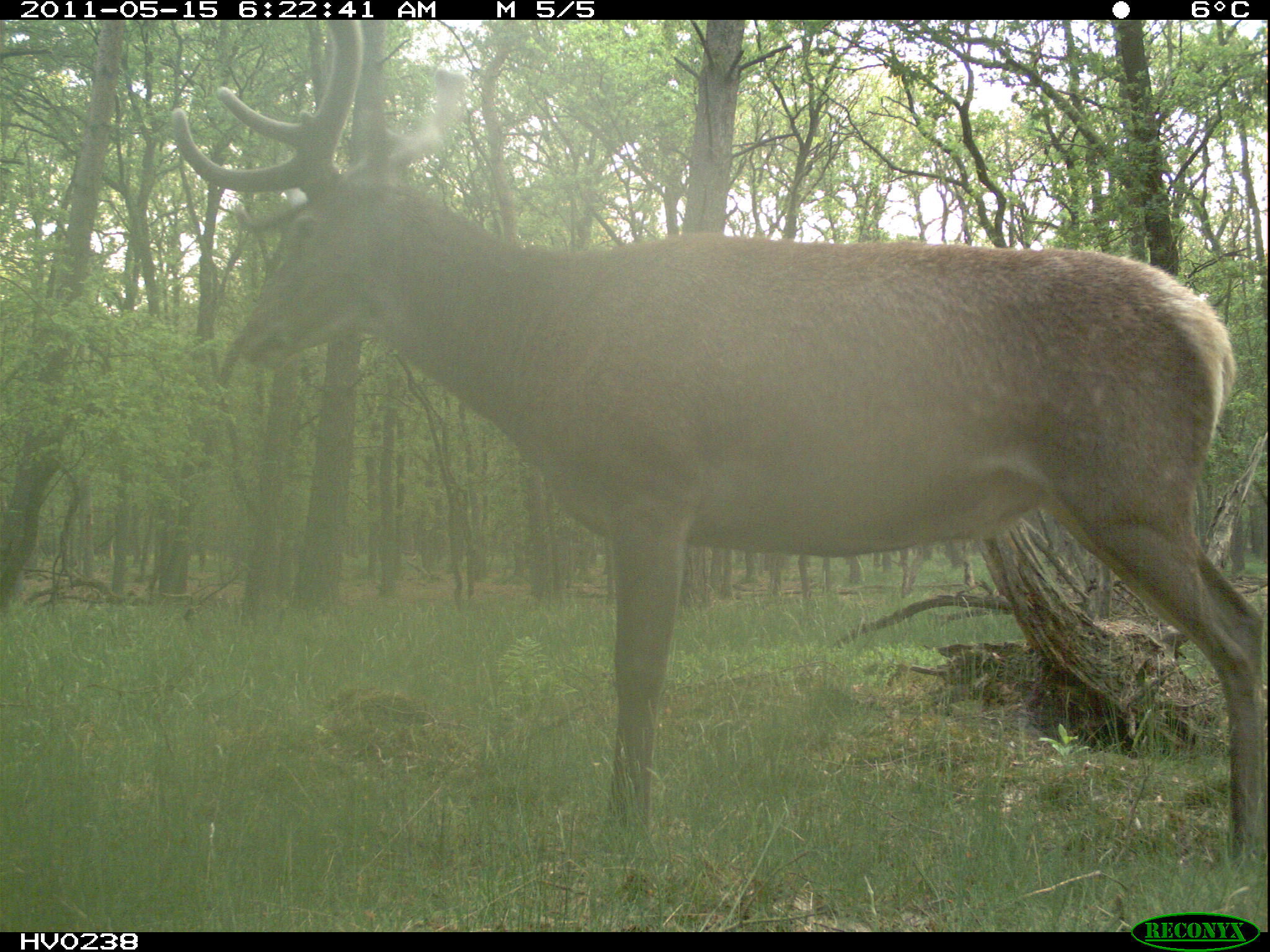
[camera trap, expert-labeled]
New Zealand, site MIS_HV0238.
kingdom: Animalia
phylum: Chordata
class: Mammalia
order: Artiodactyla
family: Cervidae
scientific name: Cervidae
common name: deer